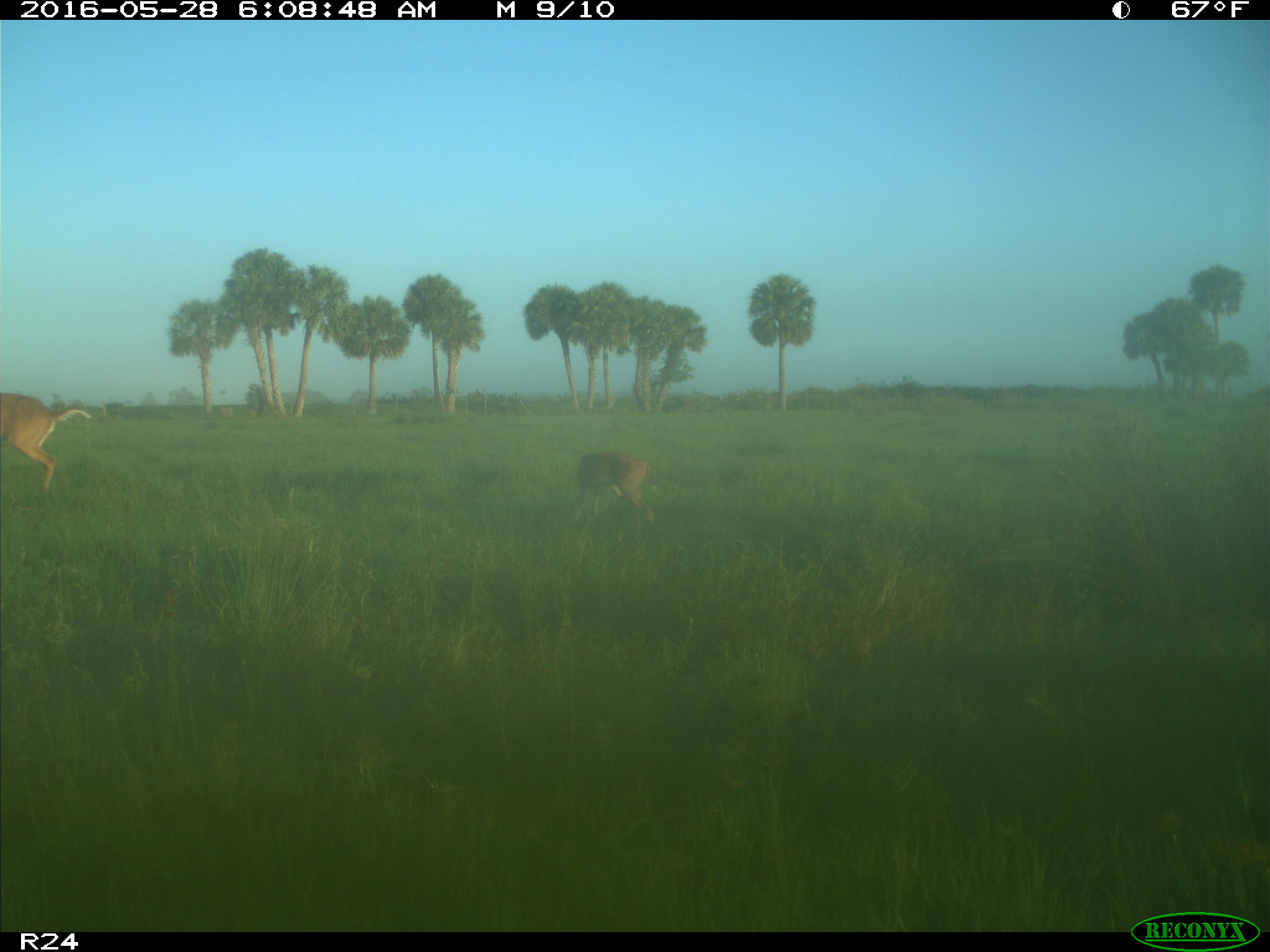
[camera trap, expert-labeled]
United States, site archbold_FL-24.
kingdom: Animalia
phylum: Chordata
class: Mammalia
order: Artiodactyla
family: Cervidae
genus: Odocoileus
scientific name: Odocoileus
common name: deer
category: unidentified deer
Unidentified deer (deer) (Odocoileus).